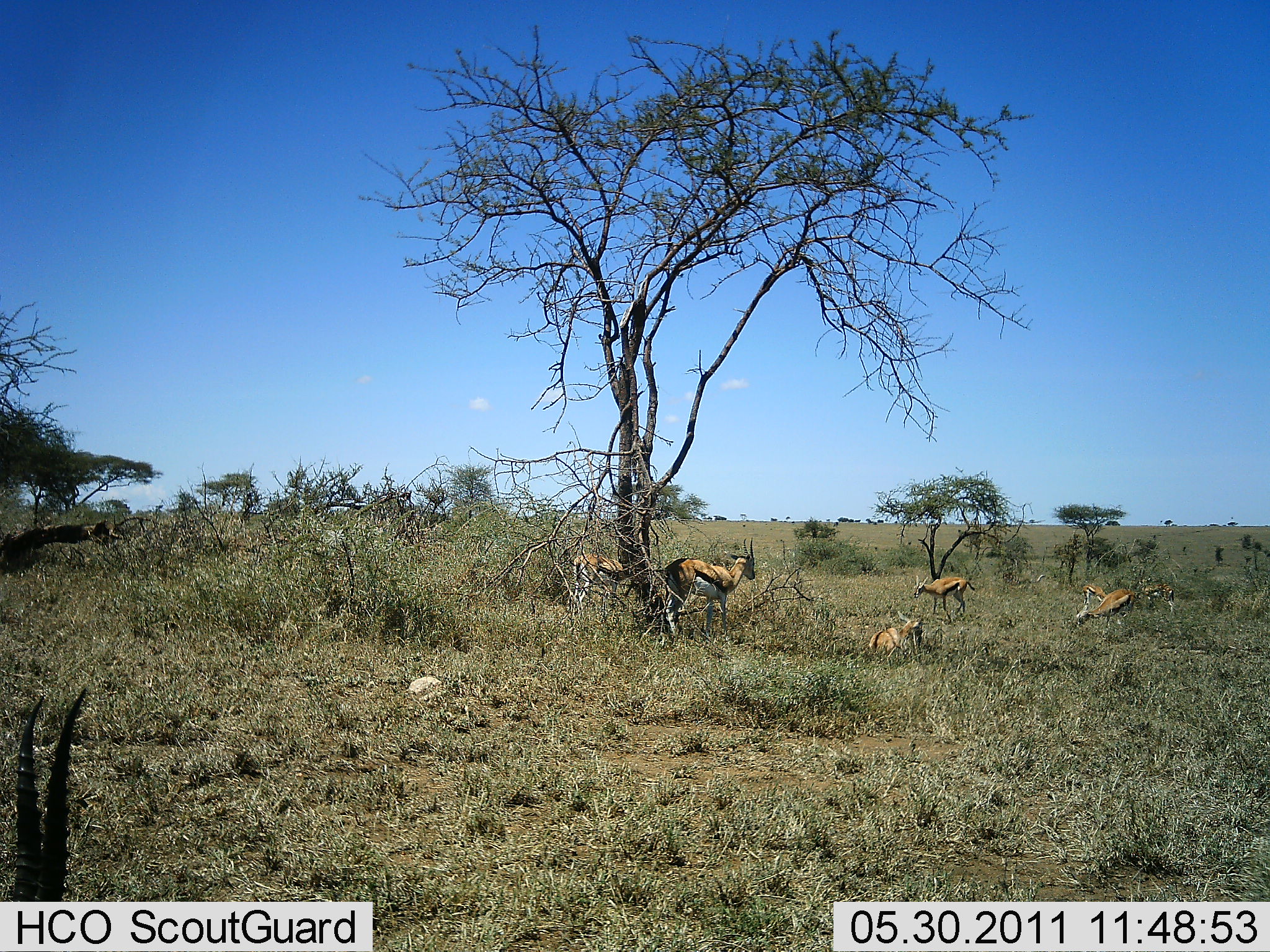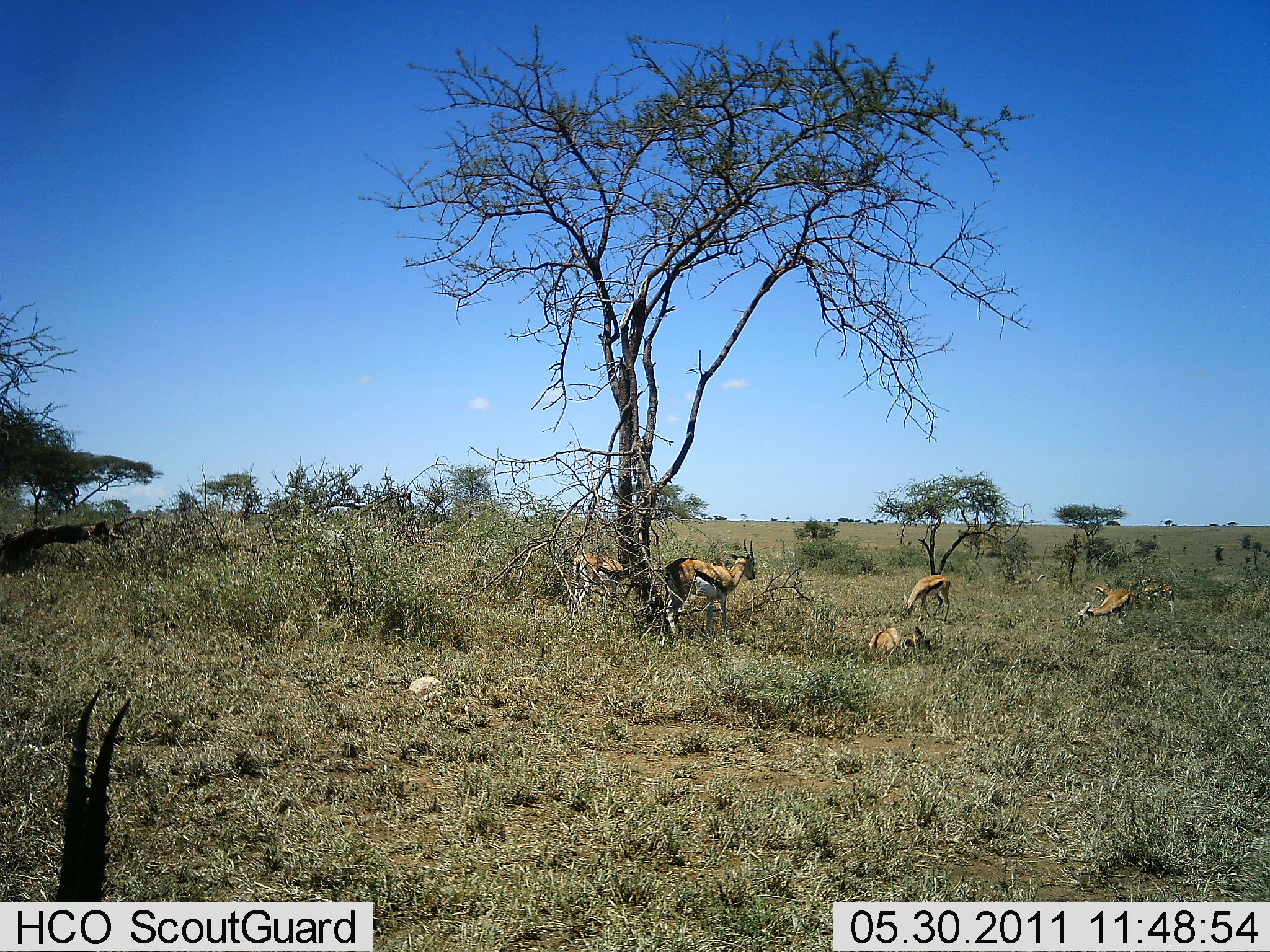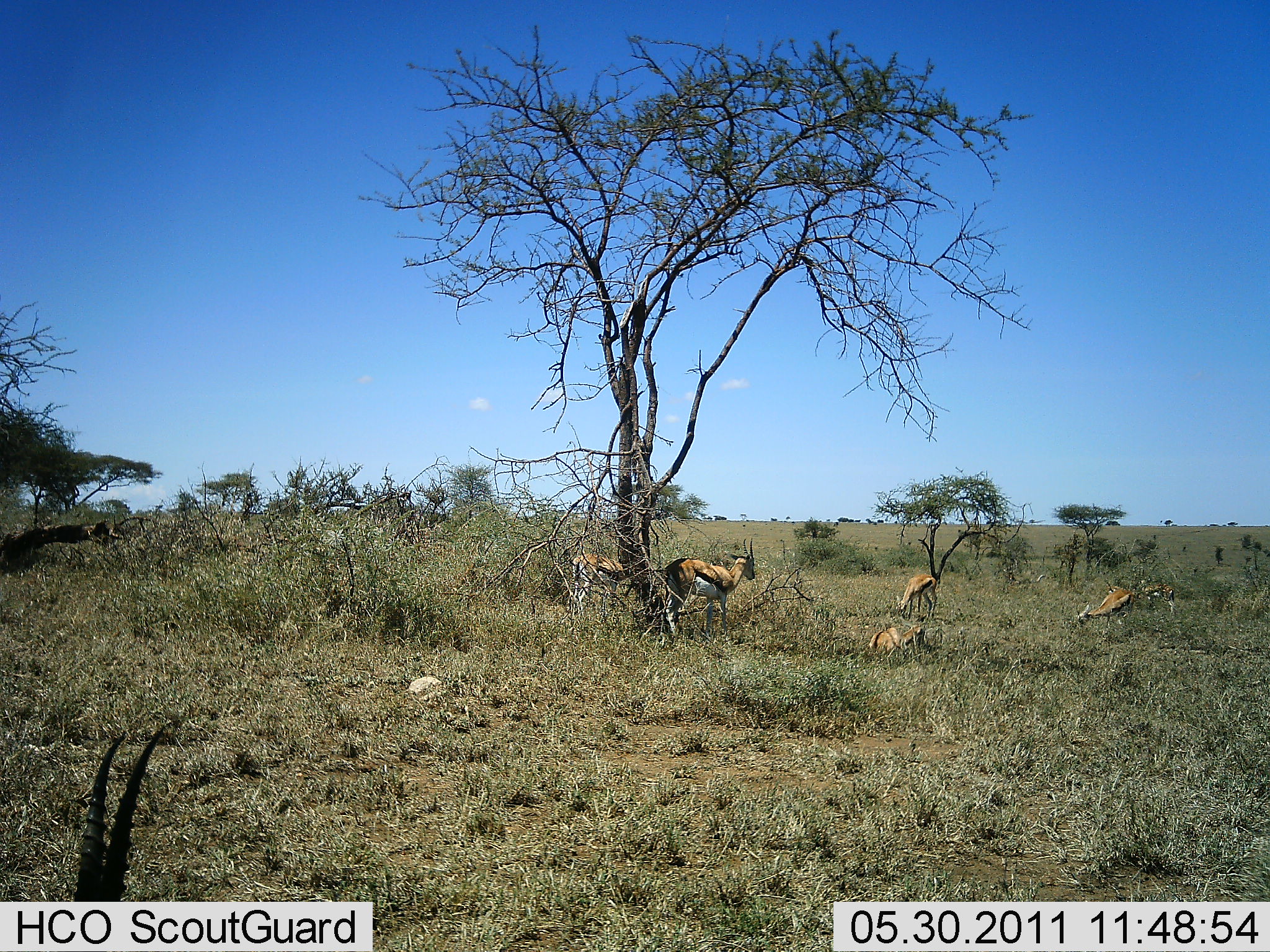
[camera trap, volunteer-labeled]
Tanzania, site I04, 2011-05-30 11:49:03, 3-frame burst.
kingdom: Animalia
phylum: Chordata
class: Mammalia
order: Artiodactyla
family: Bovidae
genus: Eudorcas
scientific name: Eudorcas thomsonii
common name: thomson's gazelle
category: gazellethomsons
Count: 7.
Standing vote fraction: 62%.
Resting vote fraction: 77%.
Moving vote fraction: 23%.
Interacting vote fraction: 0%.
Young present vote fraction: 0%.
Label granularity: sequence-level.